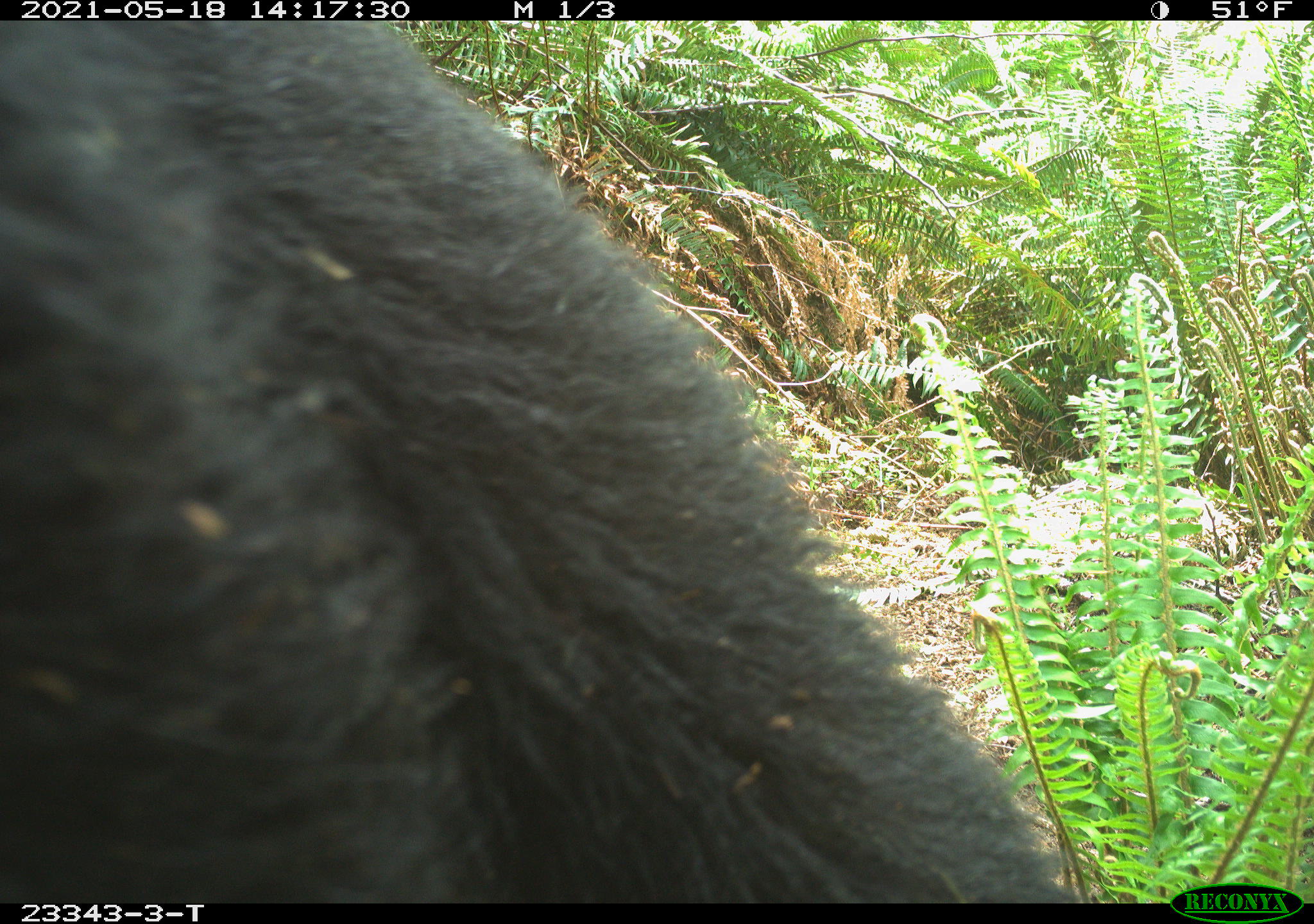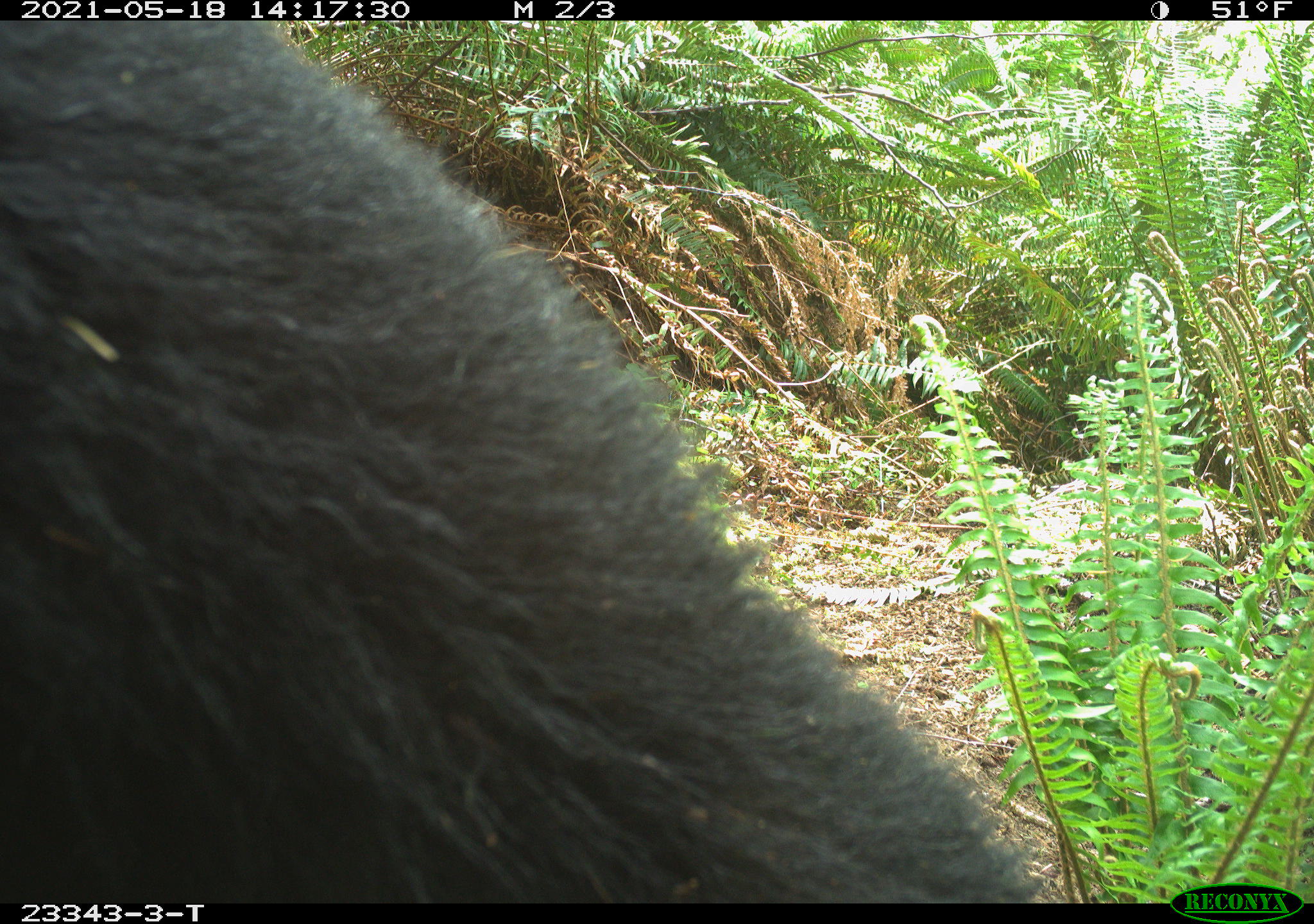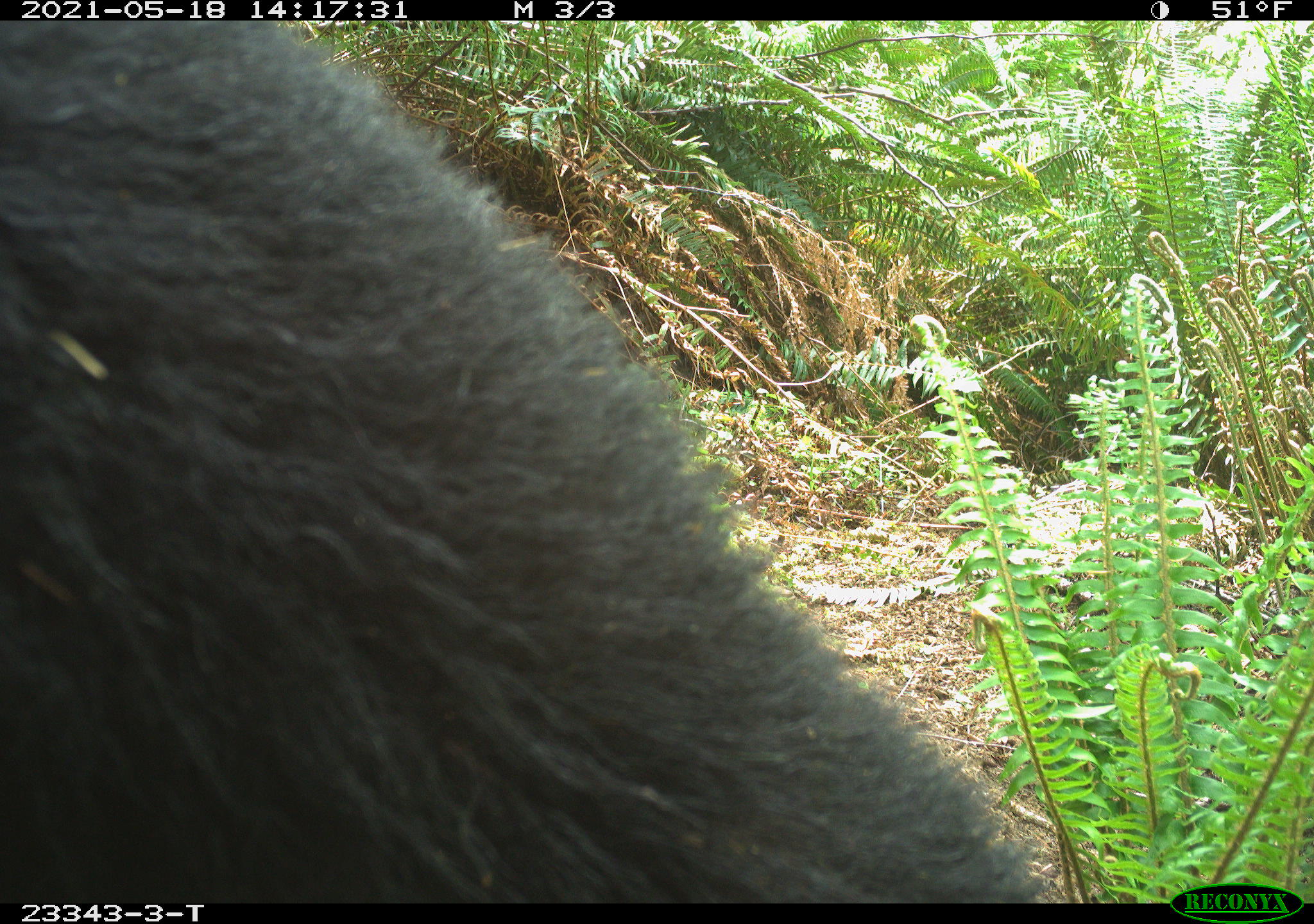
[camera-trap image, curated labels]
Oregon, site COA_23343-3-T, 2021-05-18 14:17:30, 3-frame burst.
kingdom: Animalia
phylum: Chordata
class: Mammalia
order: Carnivora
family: Ursidae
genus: Ursus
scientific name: Ursus americanus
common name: american black bear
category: black bear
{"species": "black bear (american black bear) (Ursus americanus)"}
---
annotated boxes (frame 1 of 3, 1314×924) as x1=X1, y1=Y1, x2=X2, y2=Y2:
black bear: x1=4, y1=25, x2=1099, y2=884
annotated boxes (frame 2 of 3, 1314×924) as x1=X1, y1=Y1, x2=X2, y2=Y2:
black bear: x1=5, y1=26, x2=1033, y2=856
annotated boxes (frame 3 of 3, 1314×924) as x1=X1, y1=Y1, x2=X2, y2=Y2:
black bear: x1=11, y1=30, x2=1080, y2=896